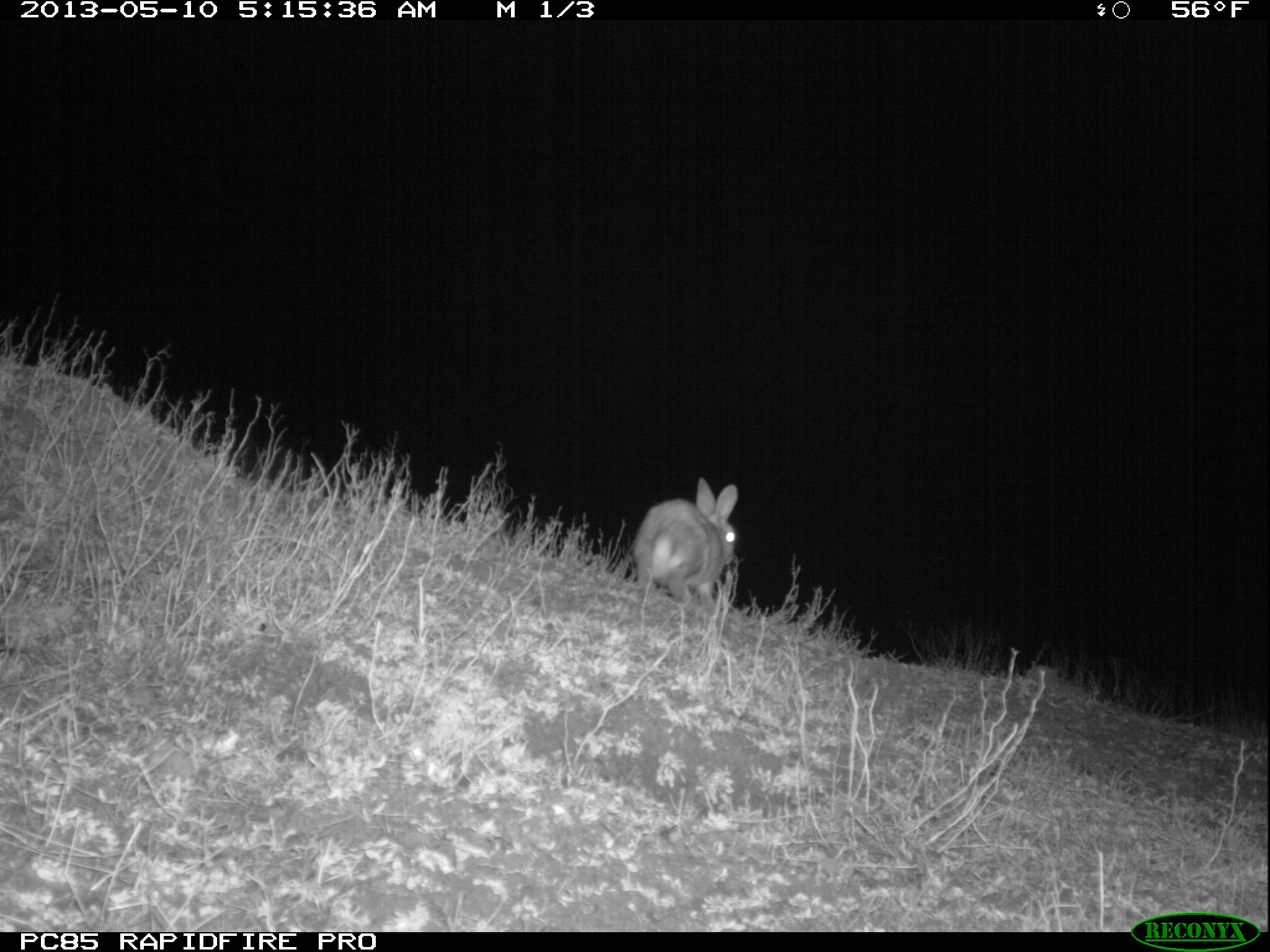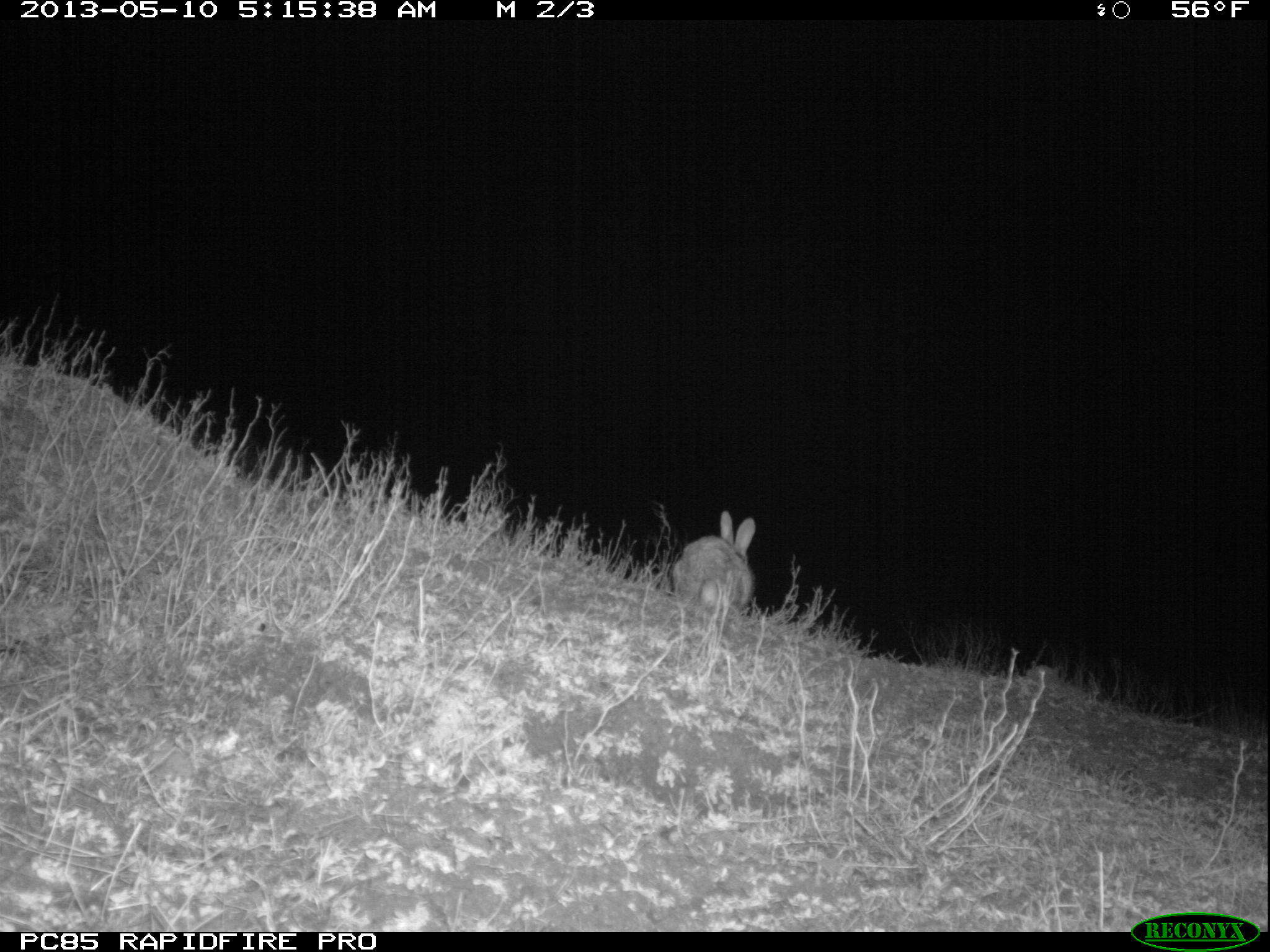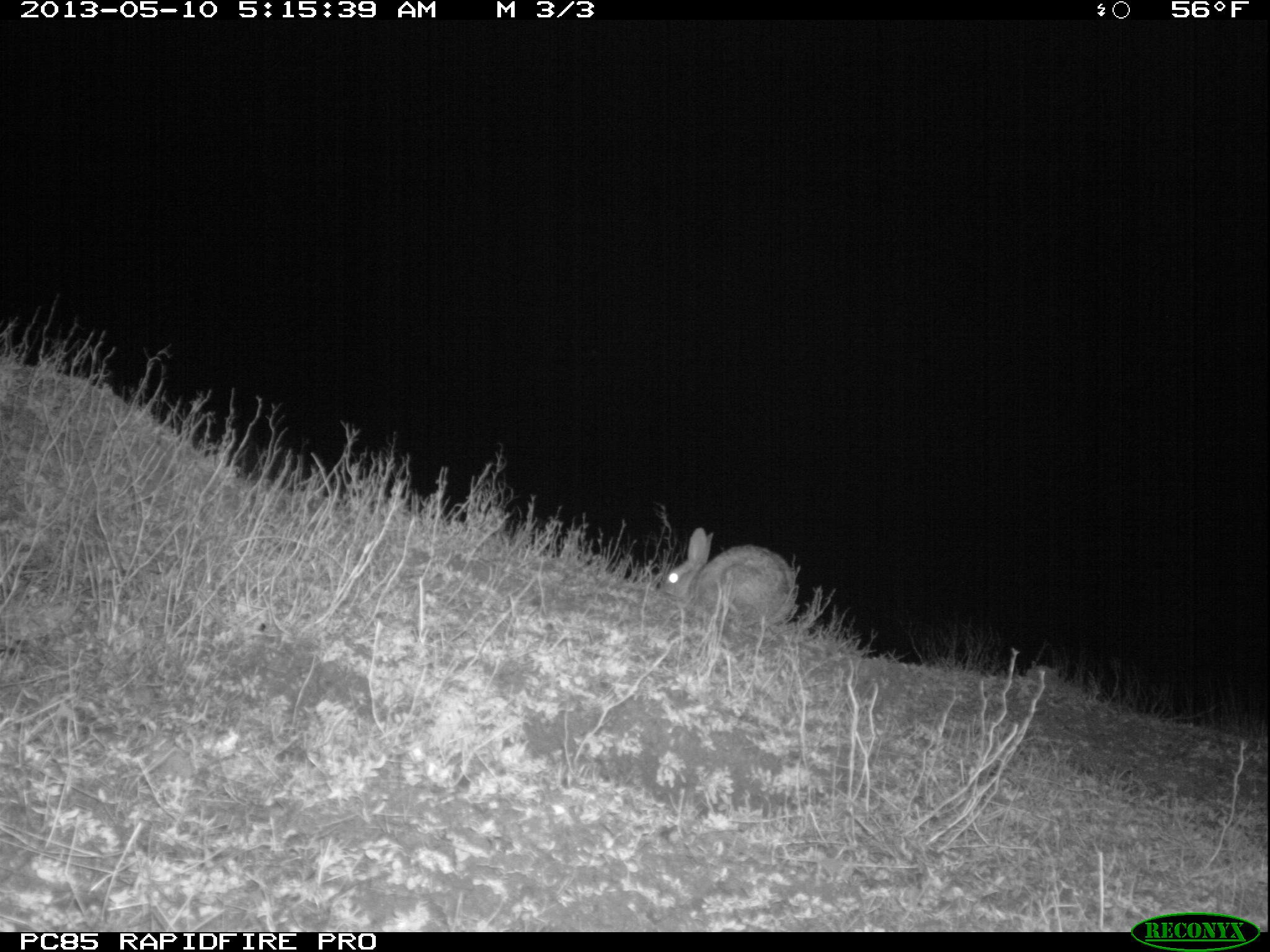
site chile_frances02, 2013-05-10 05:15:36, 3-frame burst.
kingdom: Animalia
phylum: Chordata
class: Mammalia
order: Lagomorpha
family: Leporidae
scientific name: Leporidae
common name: rabbits and hares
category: rabbit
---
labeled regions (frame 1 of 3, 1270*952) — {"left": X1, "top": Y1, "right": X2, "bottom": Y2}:
rabbit: {"left": 629, "top": 479, "right": 740, "bottom": 615}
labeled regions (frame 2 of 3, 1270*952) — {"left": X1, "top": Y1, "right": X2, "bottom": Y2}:
rabbit: {"left": 670, "top": 511, "right": 753, "bottom": 625}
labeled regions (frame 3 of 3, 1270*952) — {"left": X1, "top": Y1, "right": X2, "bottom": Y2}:
rabbit: {"left": 657, "top": 530, "right": 794, "bottom": 638}